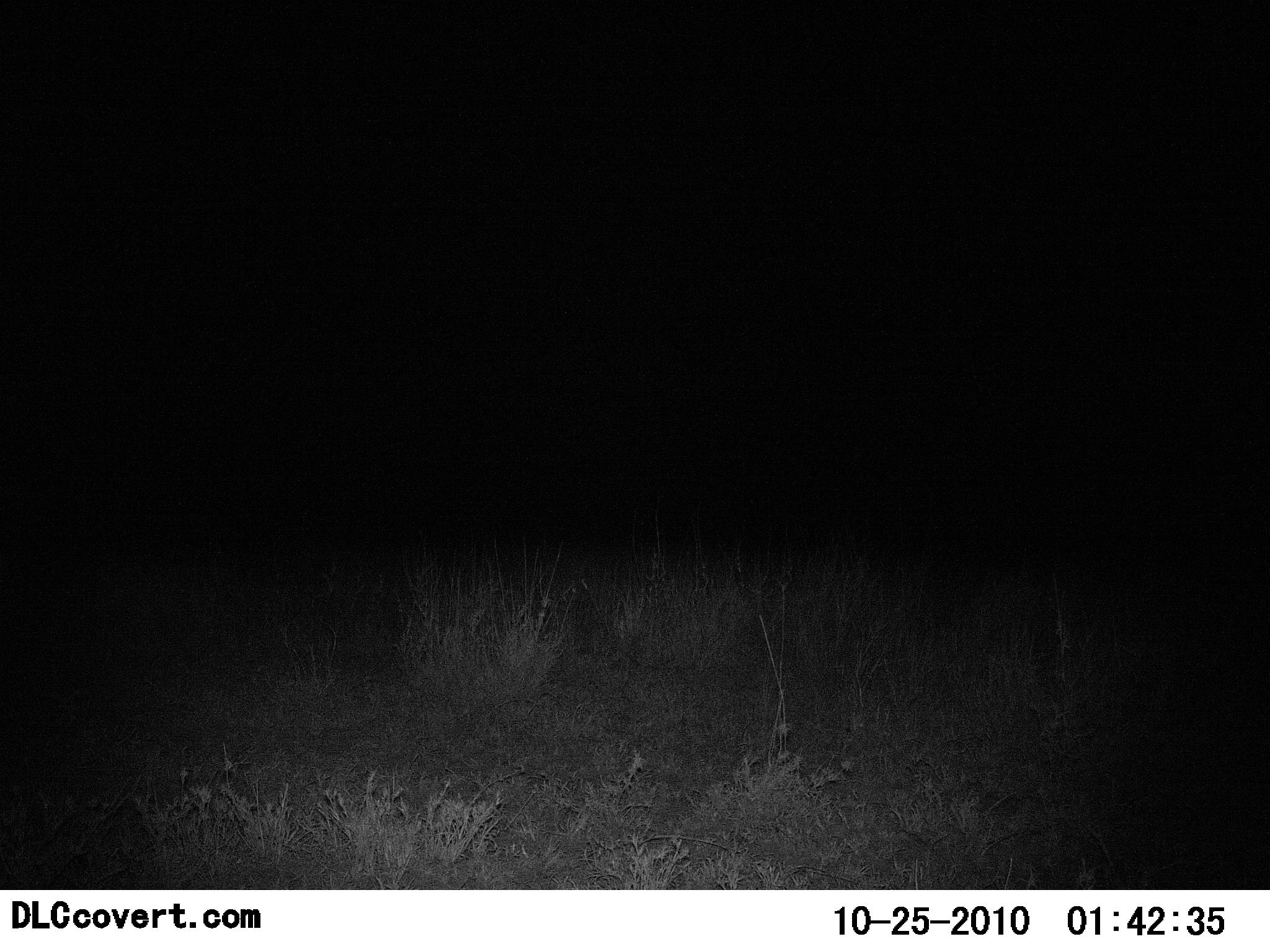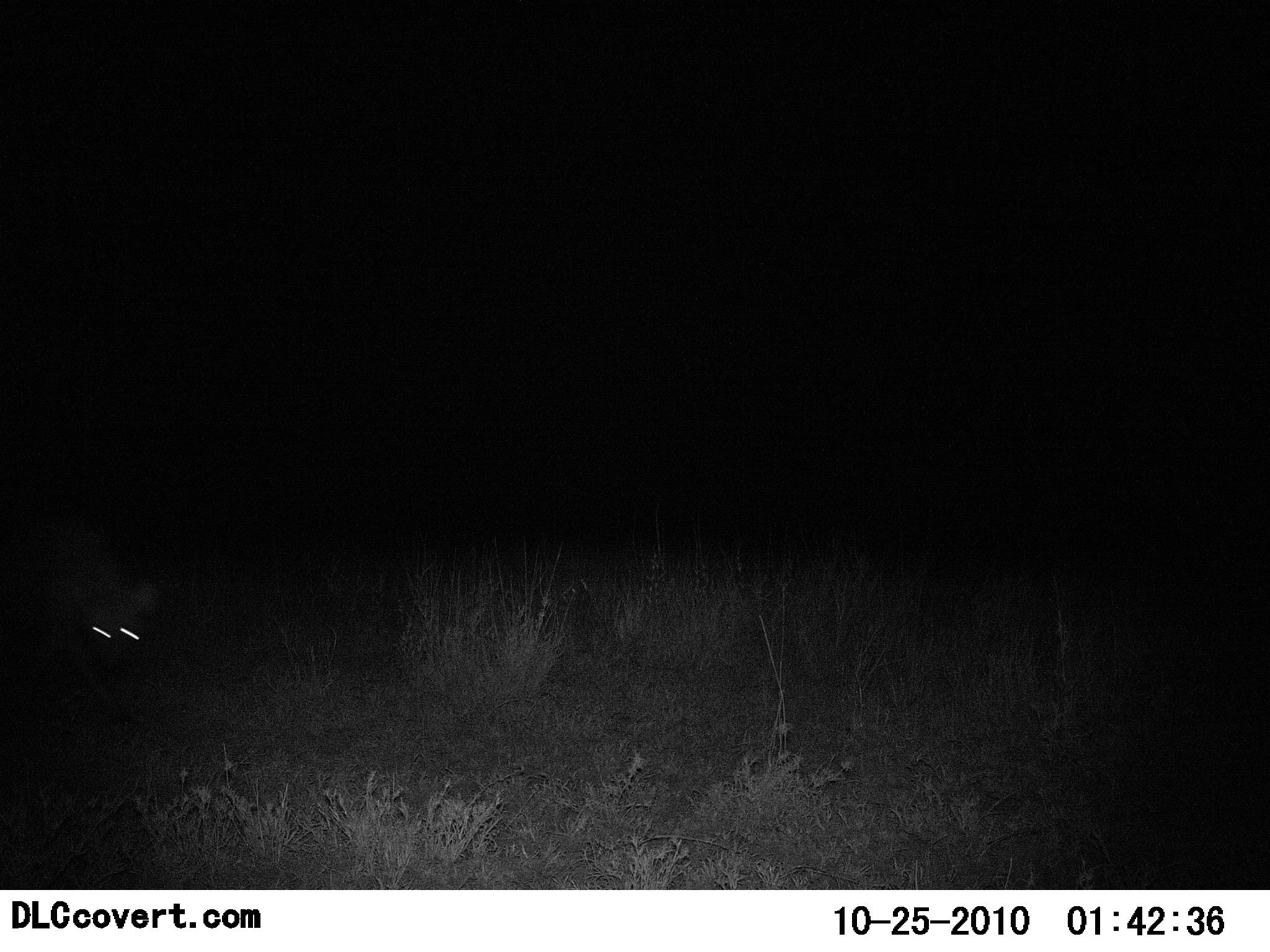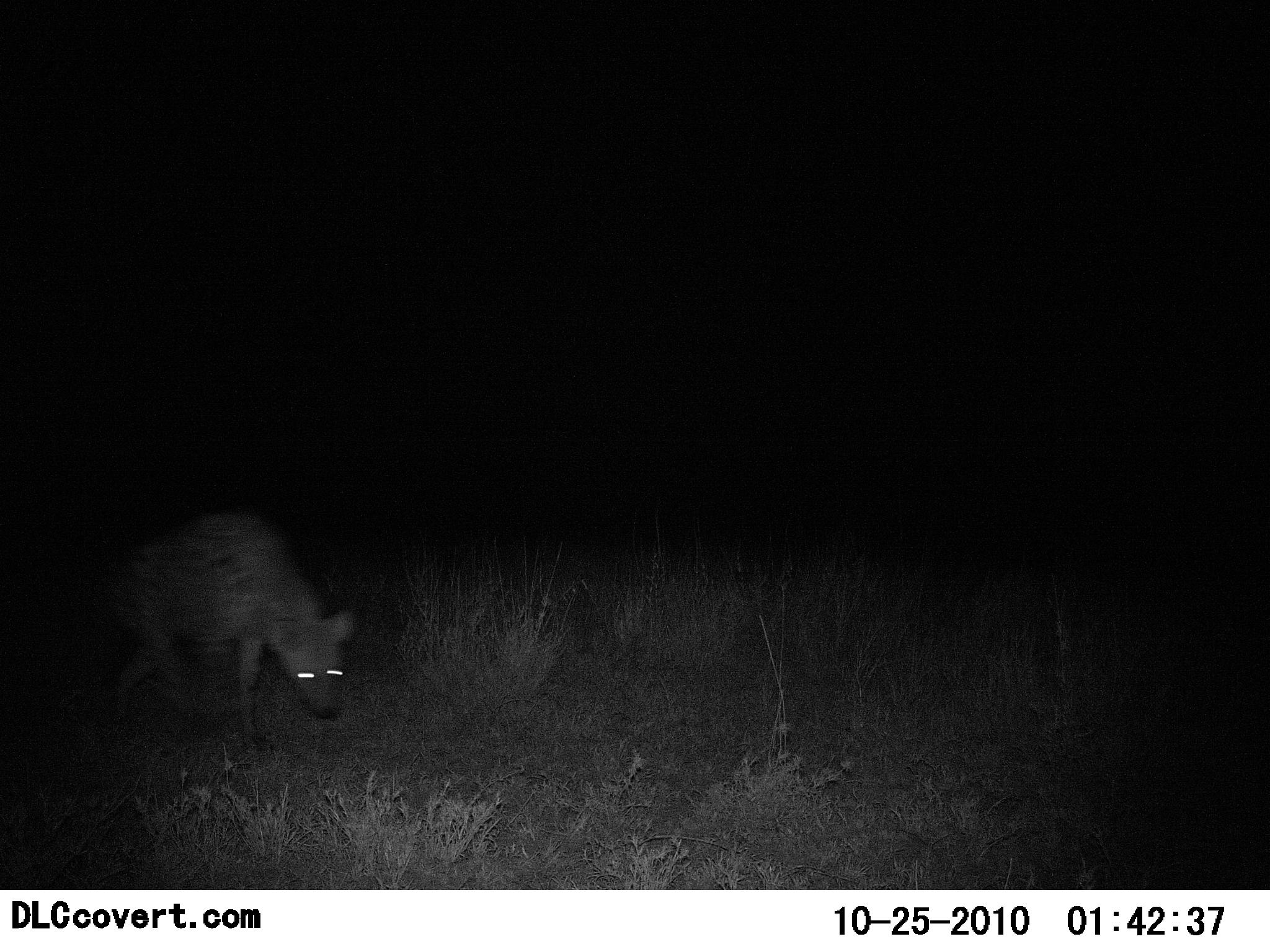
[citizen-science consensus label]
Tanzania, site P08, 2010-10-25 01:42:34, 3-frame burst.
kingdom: Animalia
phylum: Chordata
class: Mammalia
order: Carnivora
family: Hyaenidae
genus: Crocuta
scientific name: Crocuta crocuta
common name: spotted hyena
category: hyenaspotted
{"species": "hyenaspotted (spotted hyena) (Crocuta crocuta)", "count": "1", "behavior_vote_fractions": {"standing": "0%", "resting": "0%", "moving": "100%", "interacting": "0%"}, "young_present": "0%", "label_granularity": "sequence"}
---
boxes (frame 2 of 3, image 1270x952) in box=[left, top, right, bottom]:
animal: box=[0, 527, 158, 706]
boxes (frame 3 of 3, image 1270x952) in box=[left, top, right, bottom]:
animal: box=[104, 511, 357, 751]